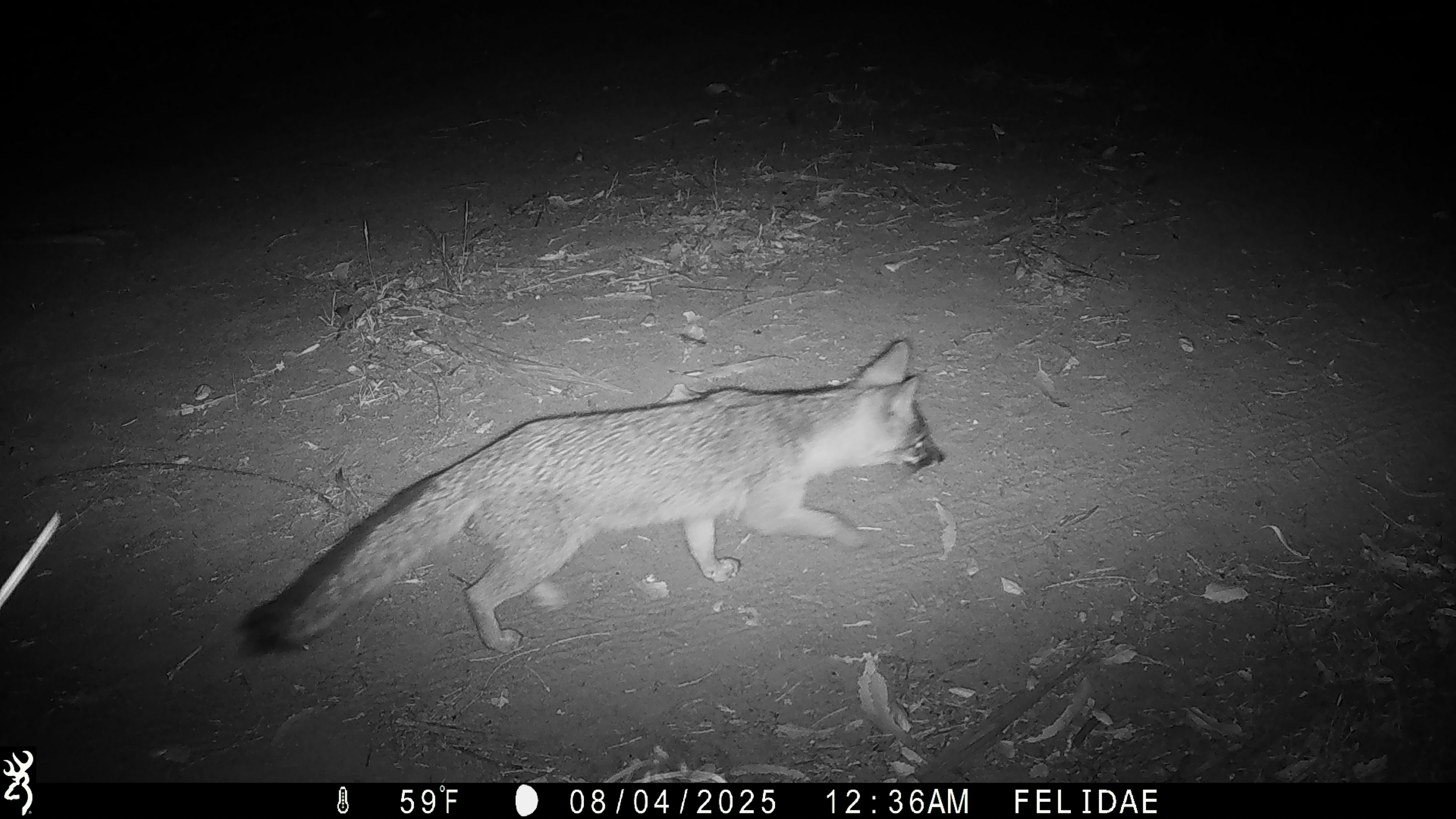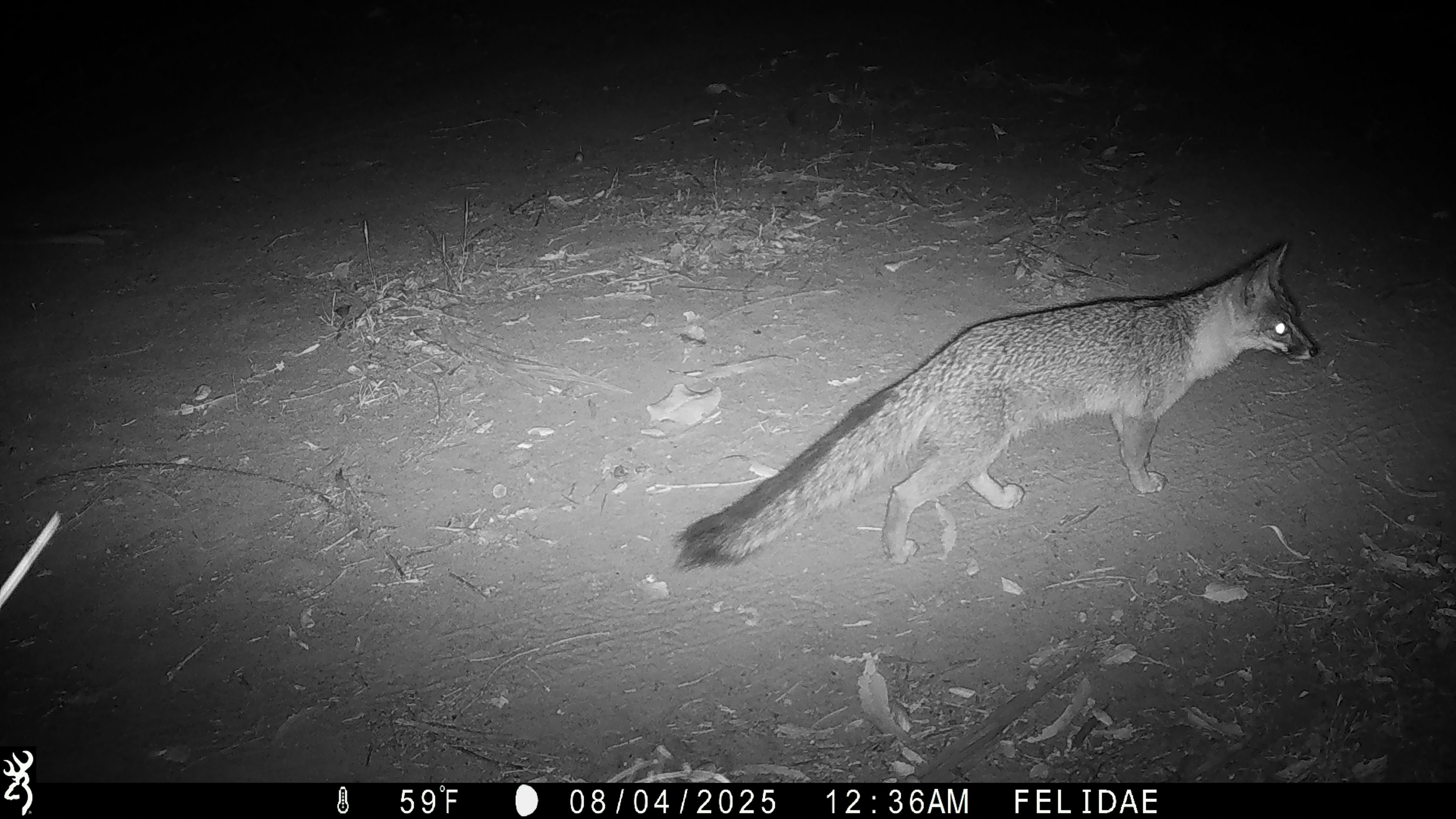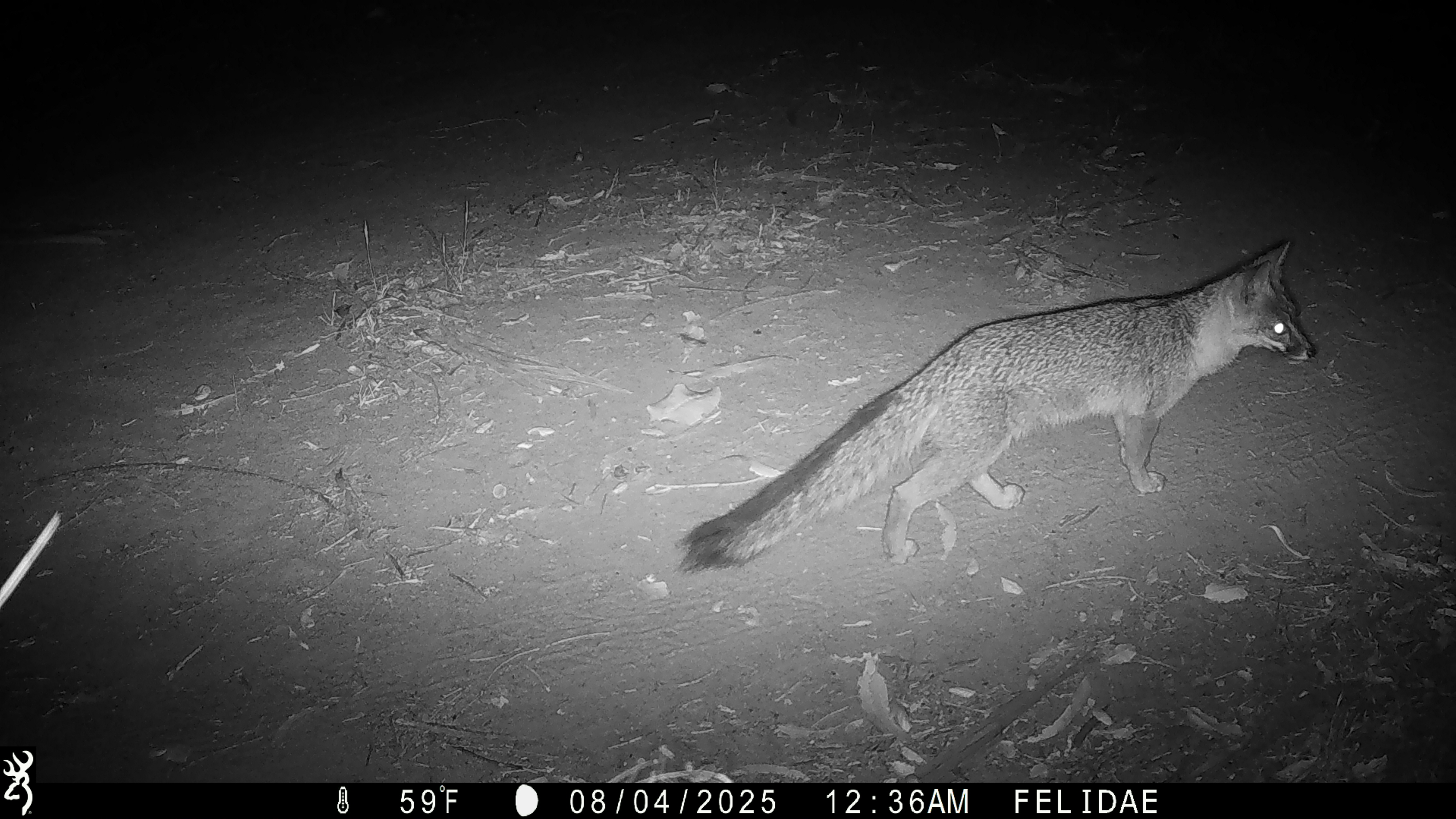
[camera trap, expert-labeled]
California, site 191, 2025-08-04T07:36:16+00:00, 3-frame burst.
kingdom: Animalia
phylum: Chordata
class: Mammalia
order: Carnivora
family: Canidae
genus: Urocyon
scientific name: Urocyon cinereoargenteus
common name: gray fox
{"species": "gray fox (Urocyon cinereoargenteus)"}